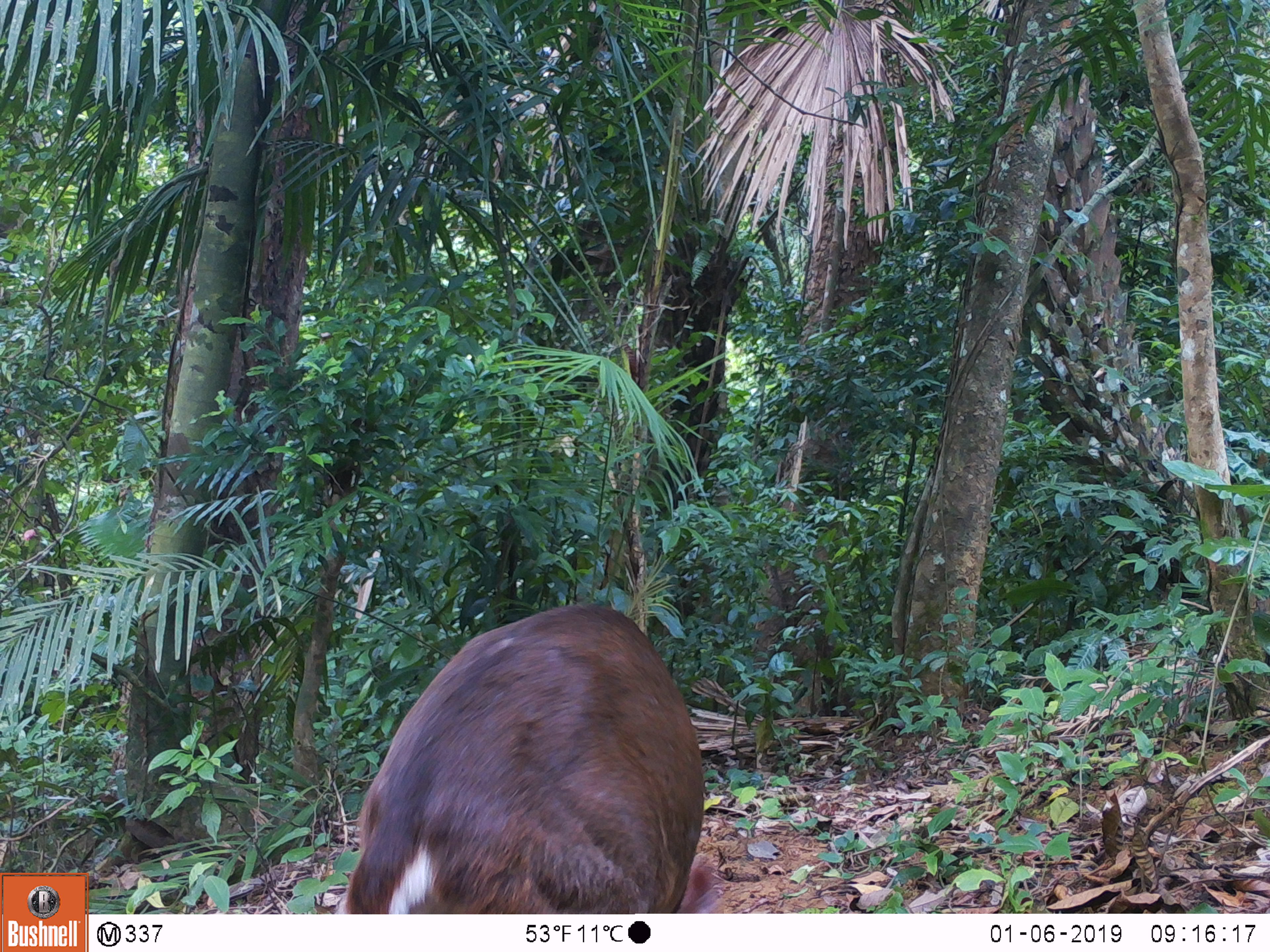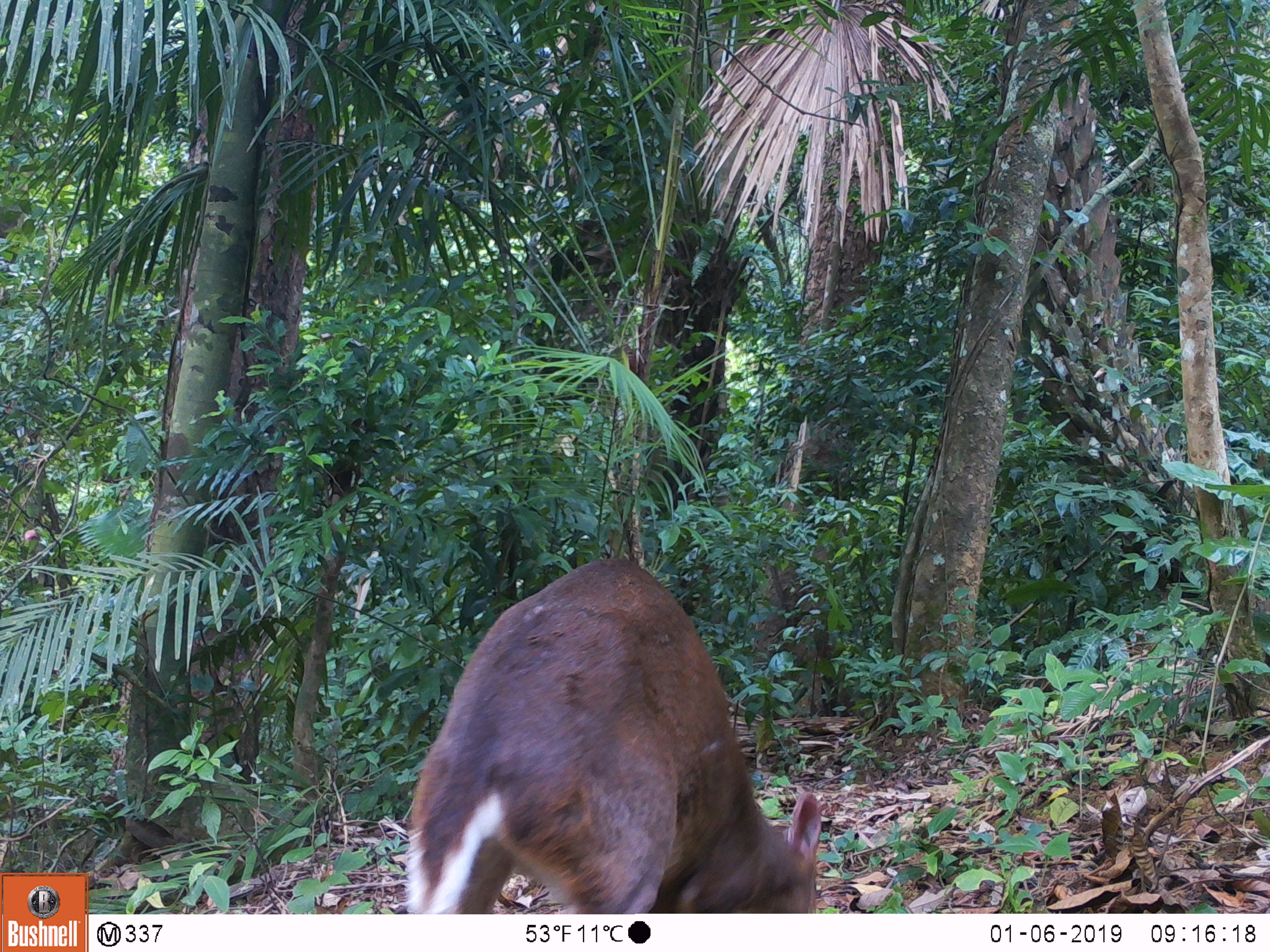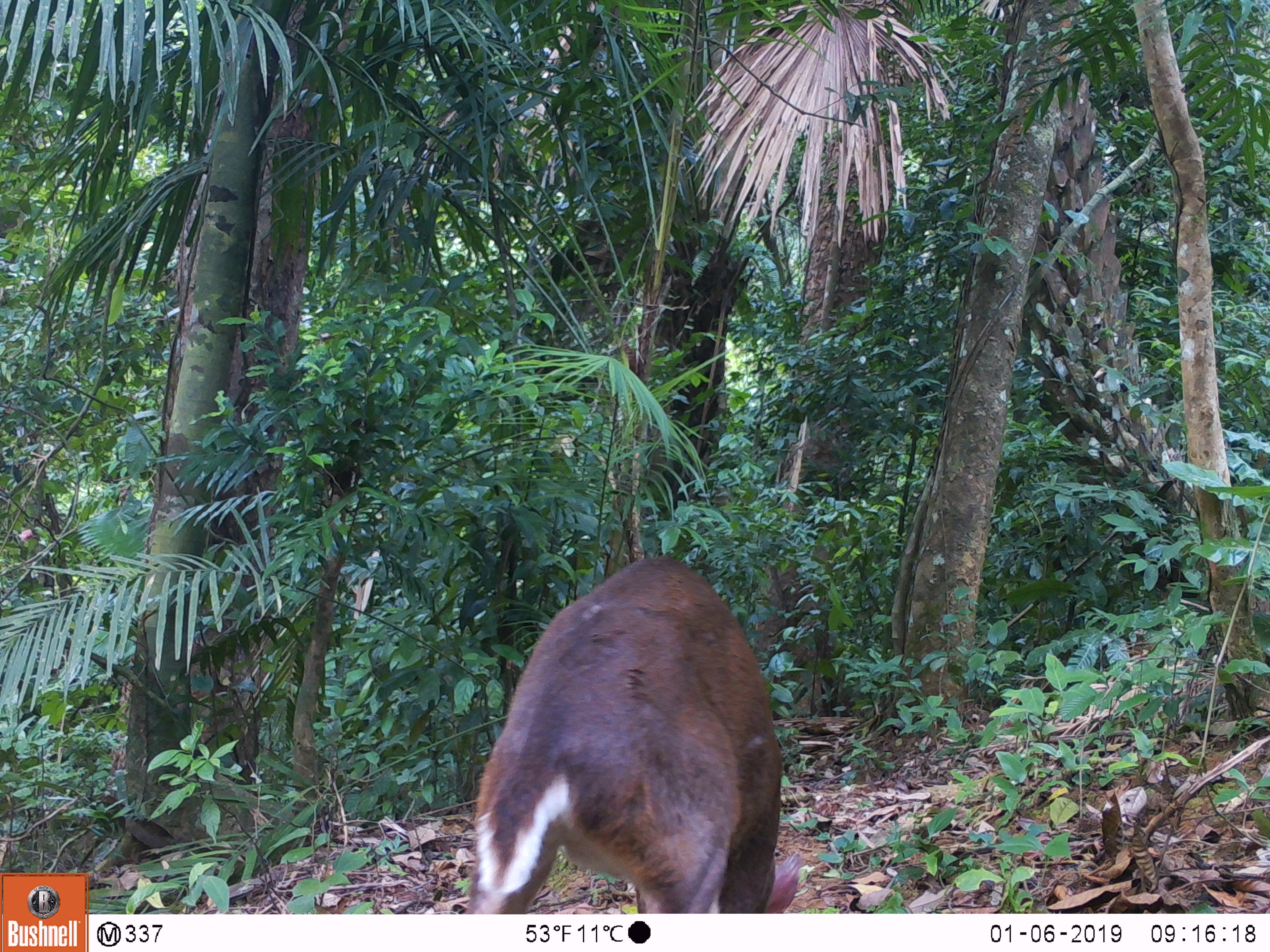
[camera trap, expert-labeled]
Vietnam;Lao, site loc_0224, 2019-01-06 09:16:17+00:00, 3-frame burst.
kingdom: Animalia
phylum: Chordata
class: Mammalia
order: Artiodactyla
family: Cervidae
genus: Muntiacus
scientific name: Muntiacus vuquangensis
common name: large-antlered muntjac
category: large antlered muntjac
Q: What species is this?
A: Large antlered muntjac (large-antlered muntjac) (Muntiacus vuquangensis).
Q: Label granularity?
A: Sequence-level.